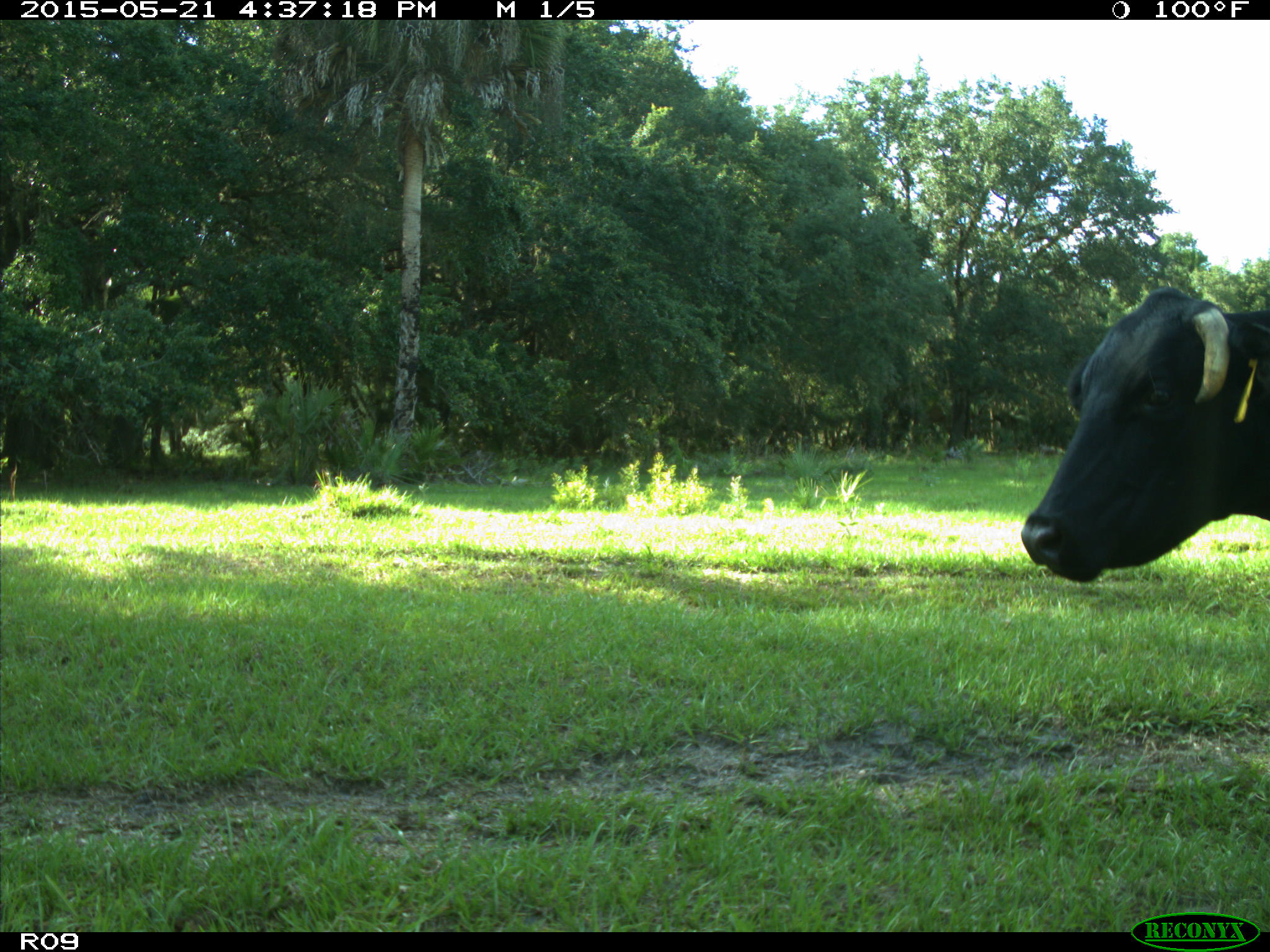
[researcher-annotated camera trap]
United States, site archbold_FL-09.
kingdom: Animalia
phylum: Chordata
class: Mammalia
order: Artiodactyla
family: Bovidae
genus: Bos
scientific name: Bos taurus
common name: domestic cow